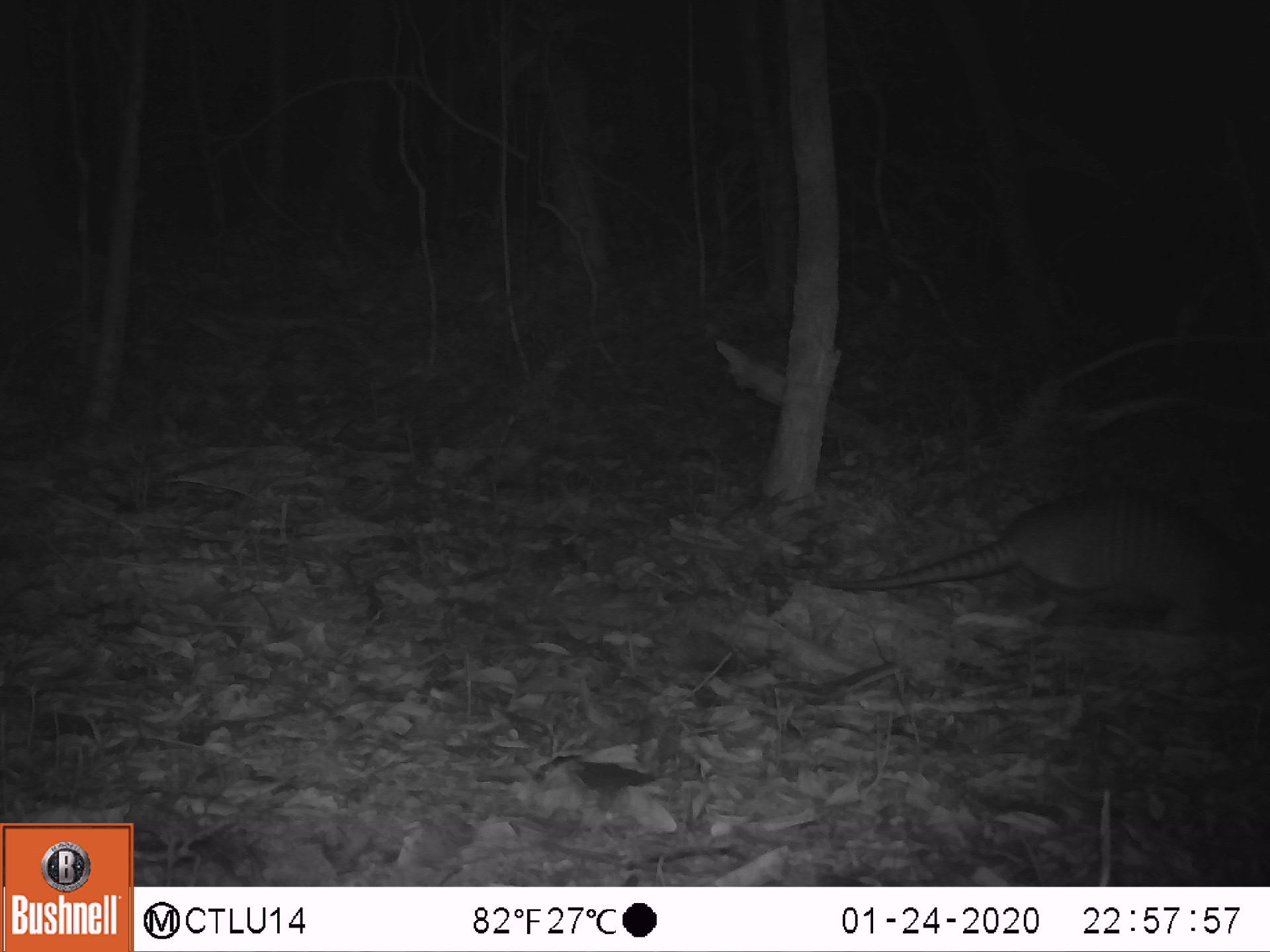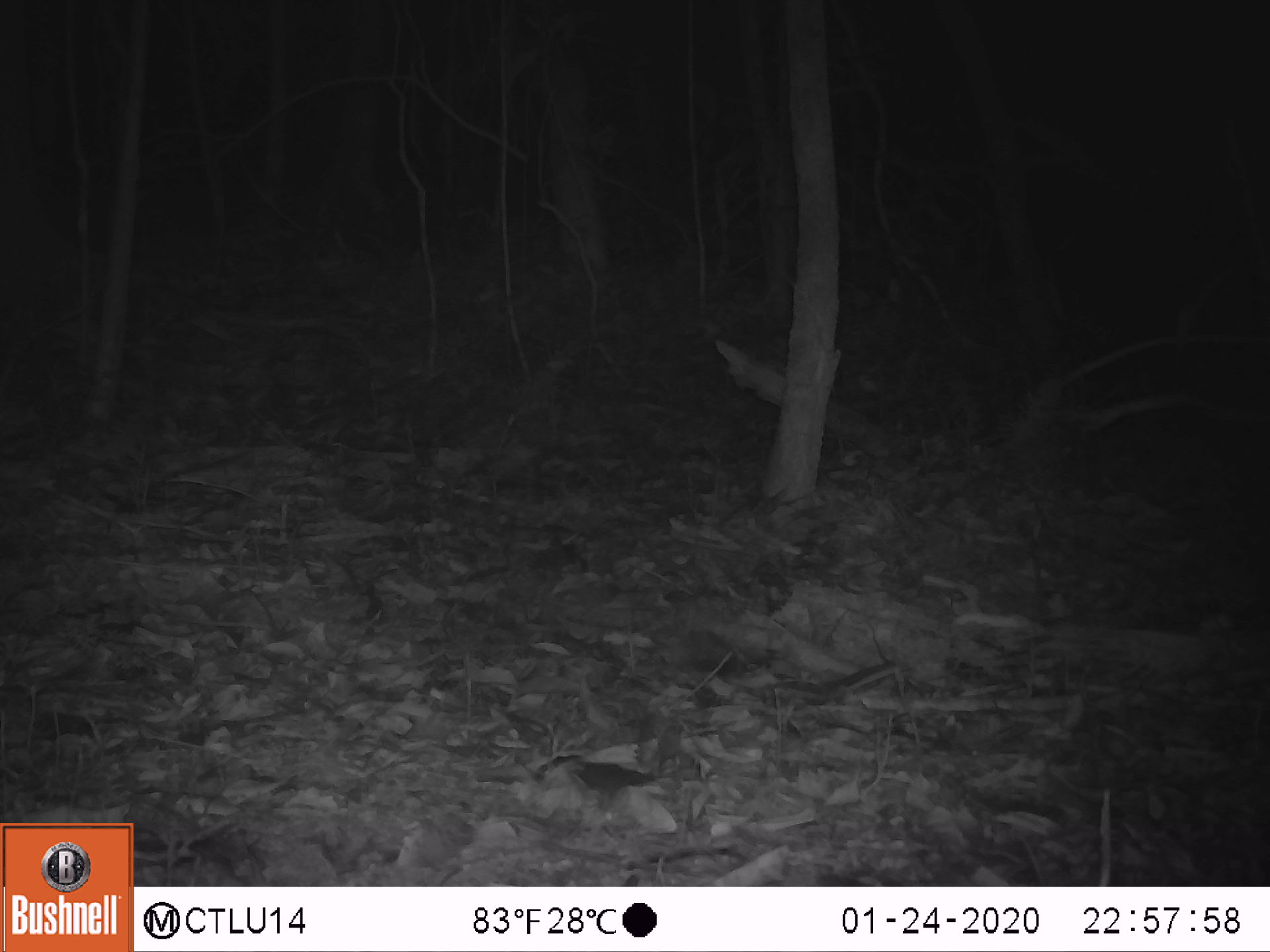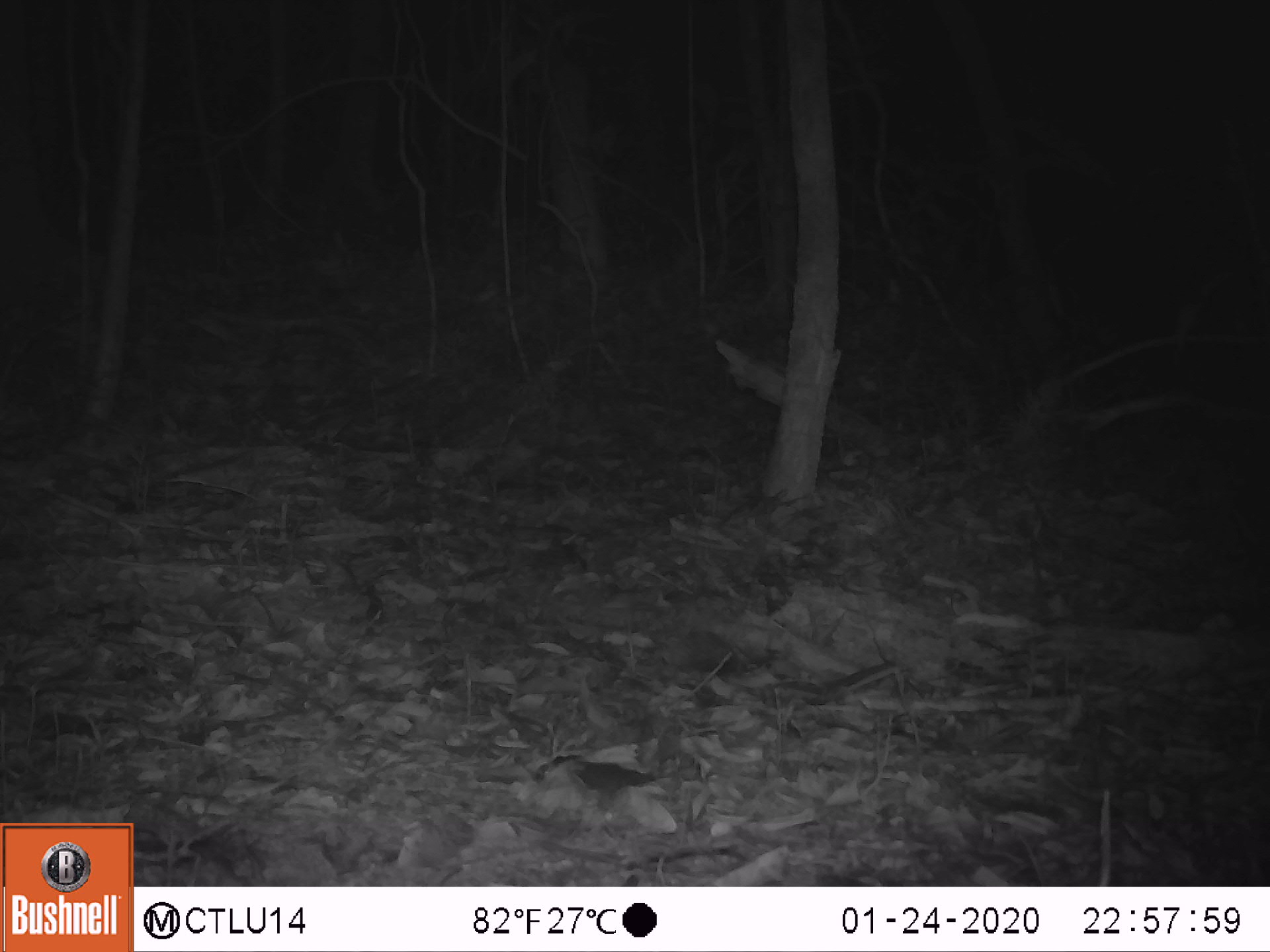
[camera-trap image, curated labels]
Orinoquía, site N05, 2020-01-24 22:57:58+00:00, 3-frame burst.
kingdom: Animalia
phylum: Chordata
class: Mammalia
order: Cingulata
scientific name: Cingulata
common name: armadillo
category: unknown armadillo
Unknown armadillo (armadillo) (Cingulata).